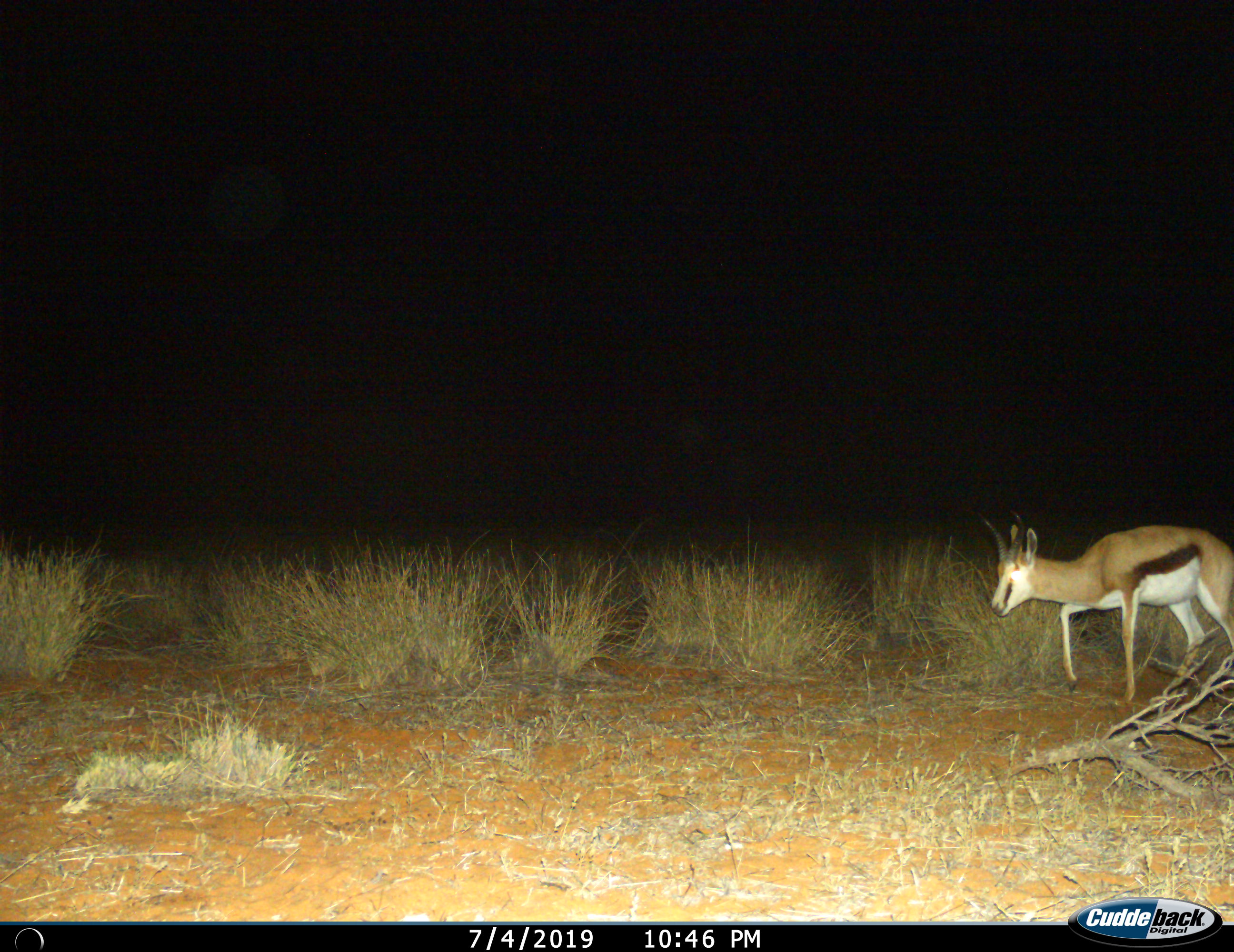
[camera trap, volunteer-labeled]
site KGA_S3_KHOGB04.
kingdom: Animalia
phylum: Chordata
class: Mammalia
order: Artiodactyla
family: Bovidae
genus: Antidorcas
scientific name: Antidorcas marsupialis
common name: springbok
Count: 1.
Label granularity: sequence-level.